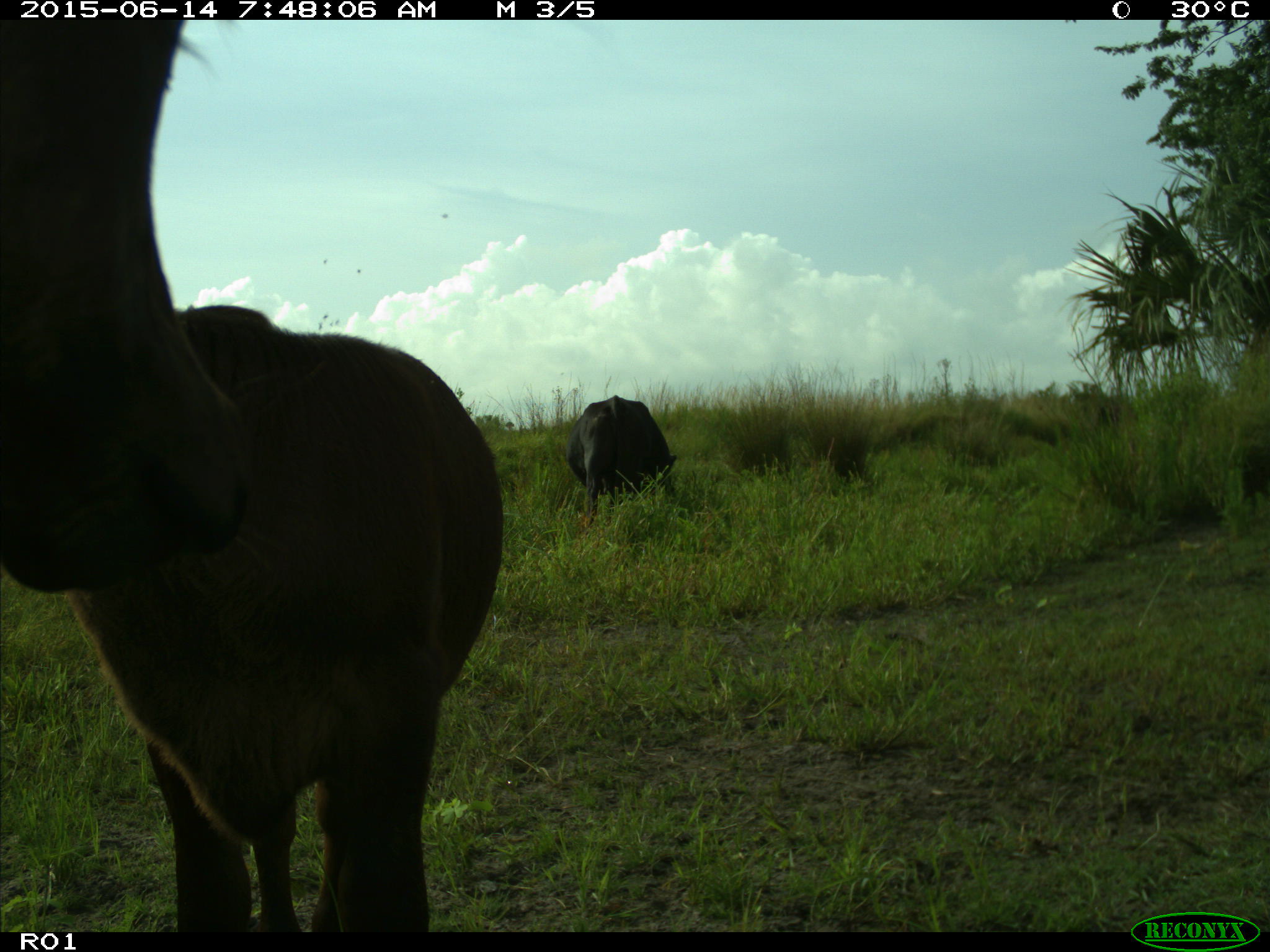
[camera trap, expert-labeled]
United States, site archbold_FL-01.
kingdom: Animalia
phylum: Chordata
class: Mammalia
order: Artiodactyla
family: Bovidae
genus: Bos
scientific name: Bos taurus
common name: domestic cow